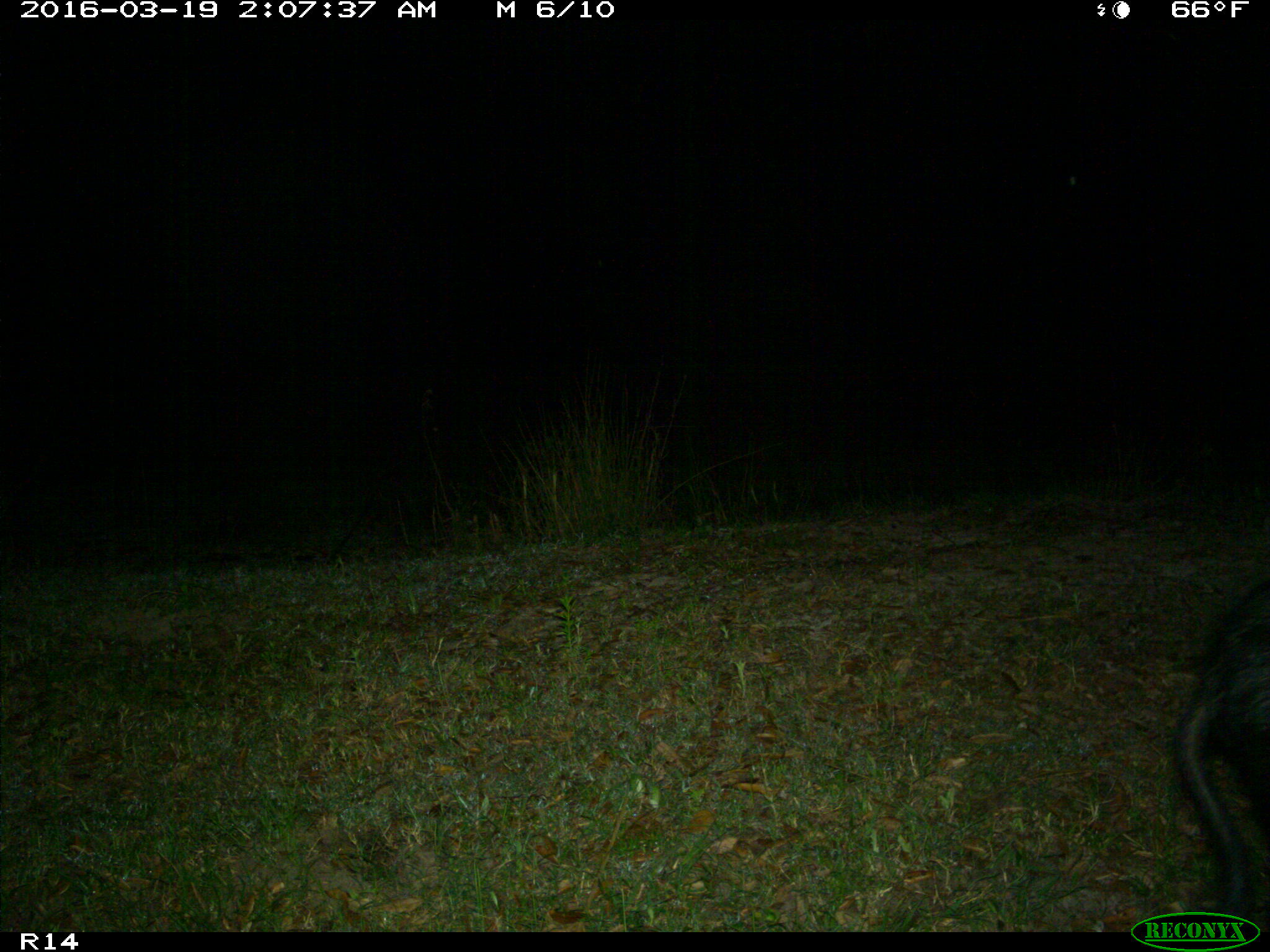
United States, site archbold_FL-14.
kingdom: Animalia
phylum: Chordata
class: Mammalia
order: Artiodactyla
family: Suidae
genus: Sus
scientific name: Sus scrofa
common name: wild boar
Sus scrofa (wild boar).